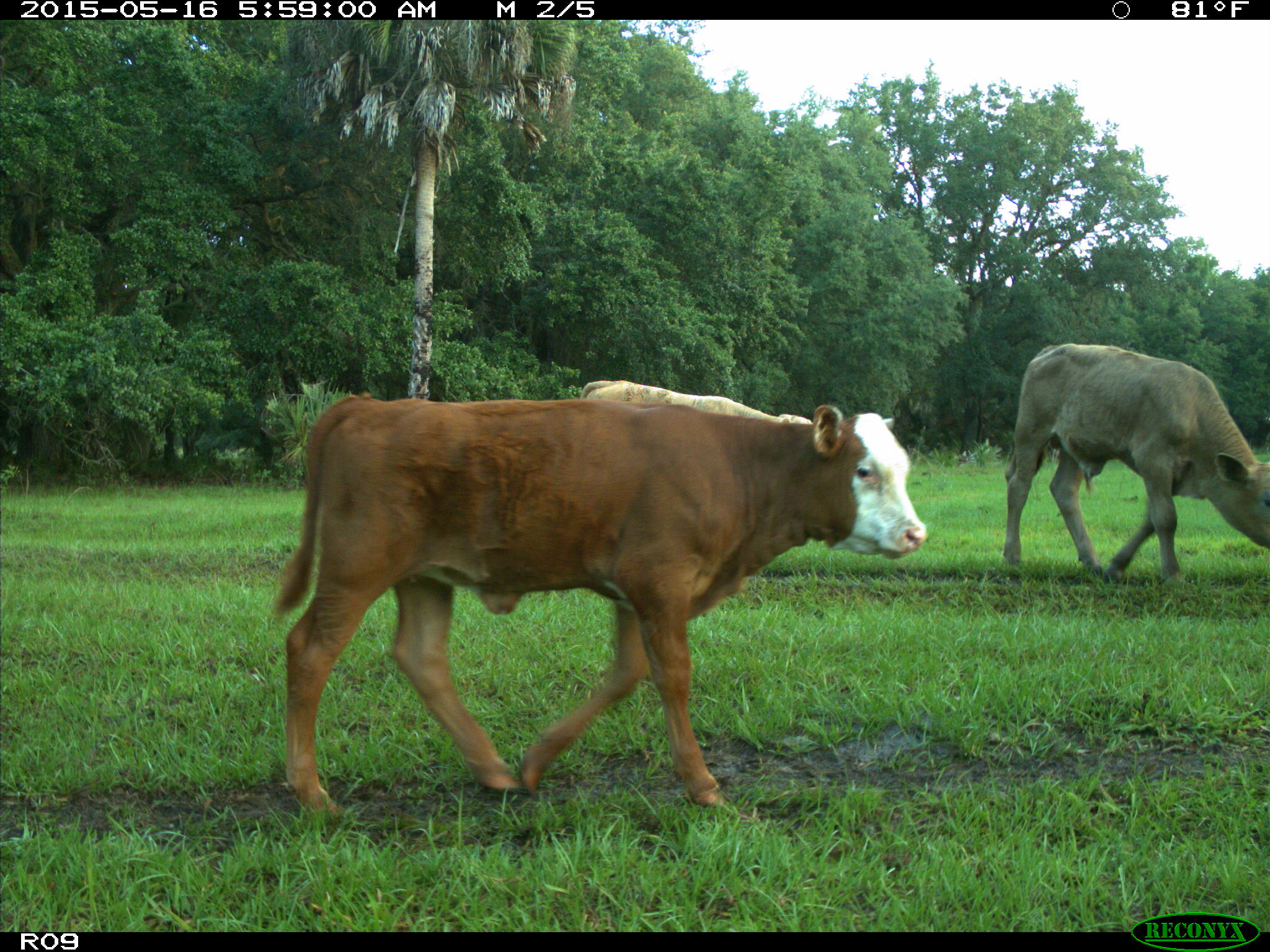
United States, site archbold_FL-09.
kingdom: Animalia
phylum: Chordata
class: Mammalia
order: Artiodactyla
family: Bovidae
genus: Bos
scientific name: Bos taurus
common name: domestic cow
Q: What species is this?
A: Bos taurus (domestic cow).